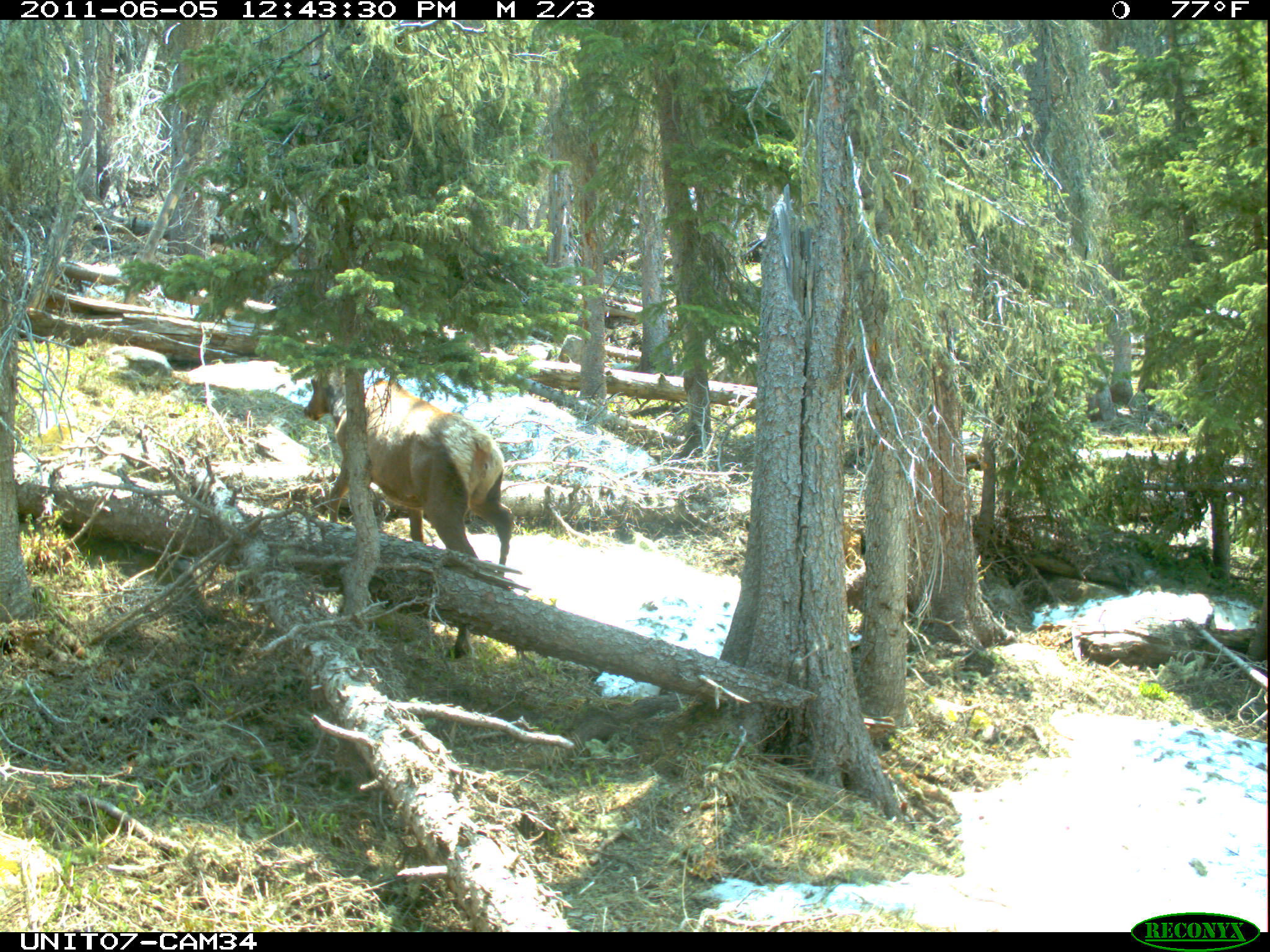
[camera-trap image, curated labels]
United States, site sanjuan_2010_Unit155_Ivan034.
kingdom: Animalia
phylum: Chordata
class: Mammalia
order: Artiodactyla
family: Cervidae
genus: Cervus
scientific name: Cervus elaphus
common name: red deer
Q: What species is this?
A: Cervus elaphus (red deer).